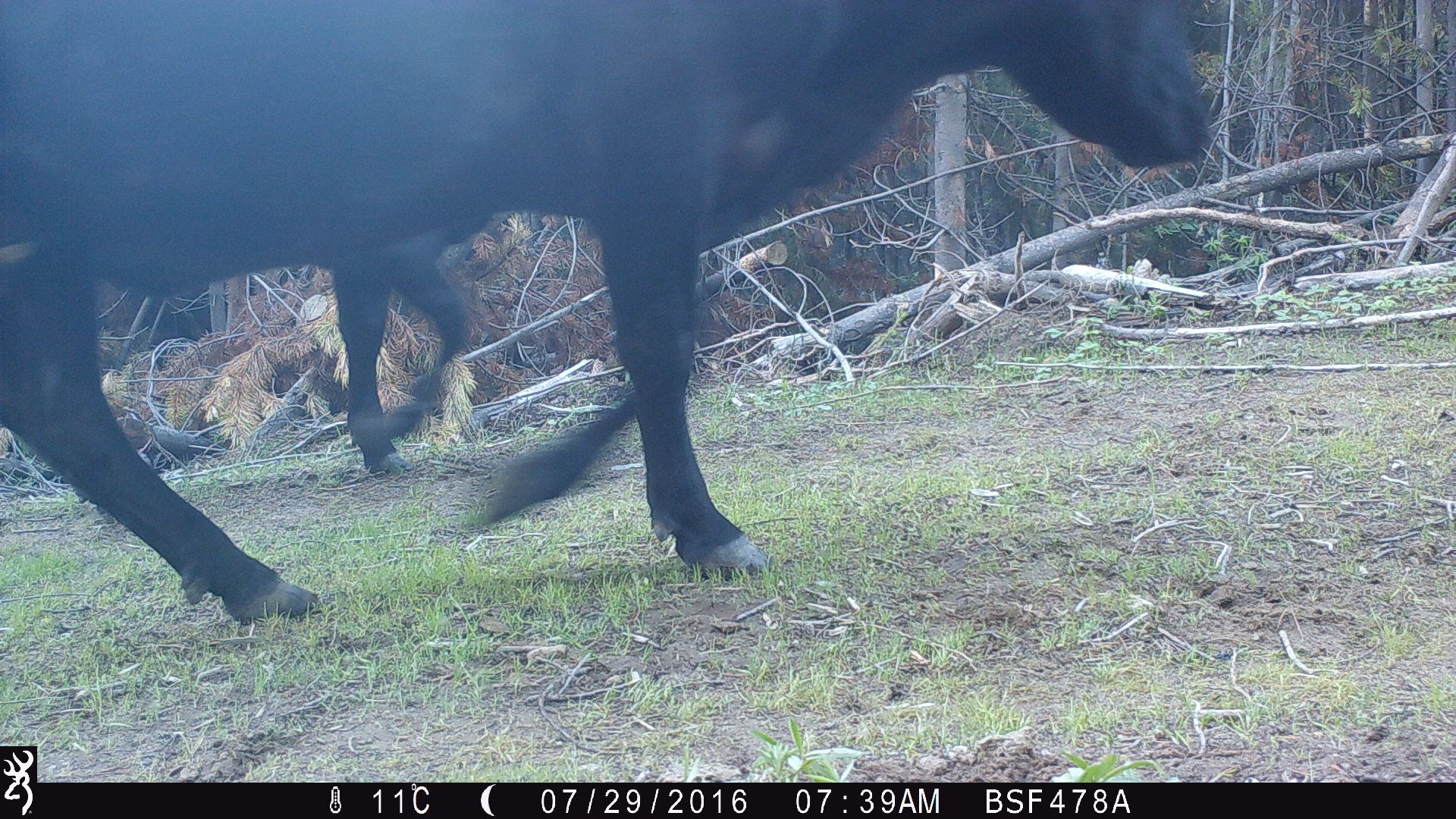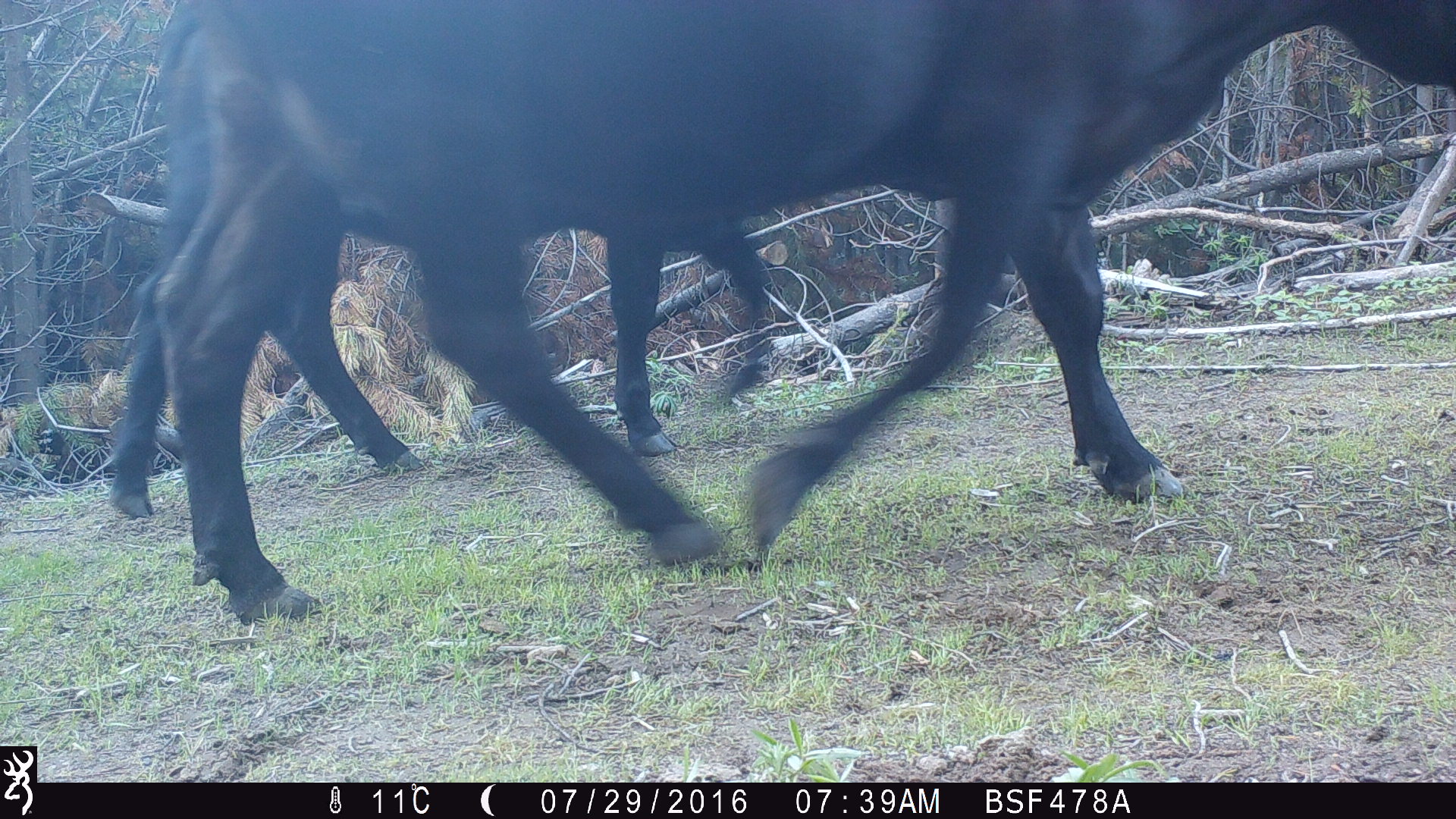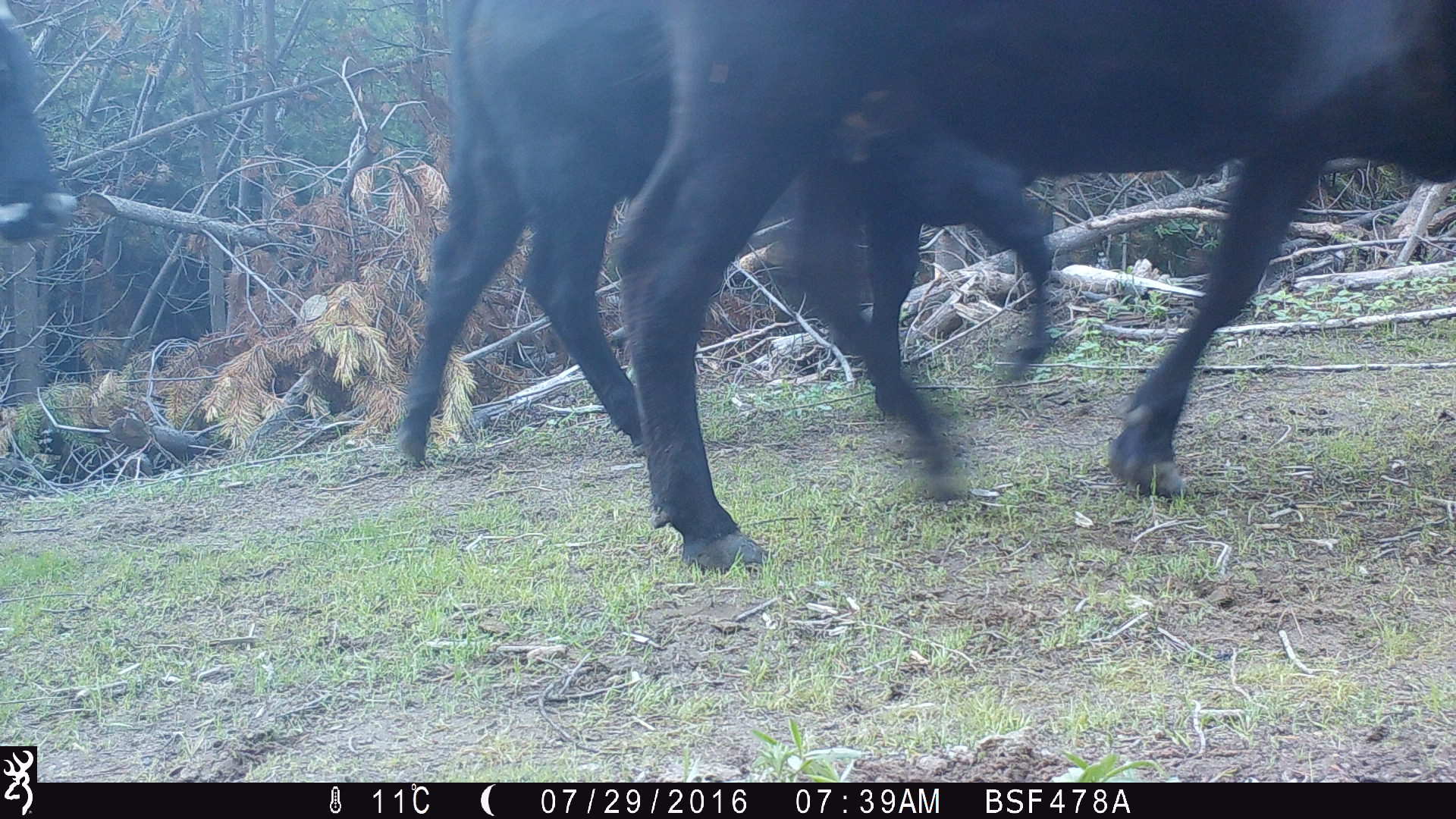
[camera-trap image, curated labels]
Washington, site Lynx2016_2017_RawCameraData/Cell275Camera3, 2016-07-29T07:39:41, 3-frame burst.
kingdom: Animalia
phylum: Chordata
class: Mammalia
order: Artiodactyla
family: Bovidae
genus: Bos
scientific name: Bos taurus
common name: domestic cattle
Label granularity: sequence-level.